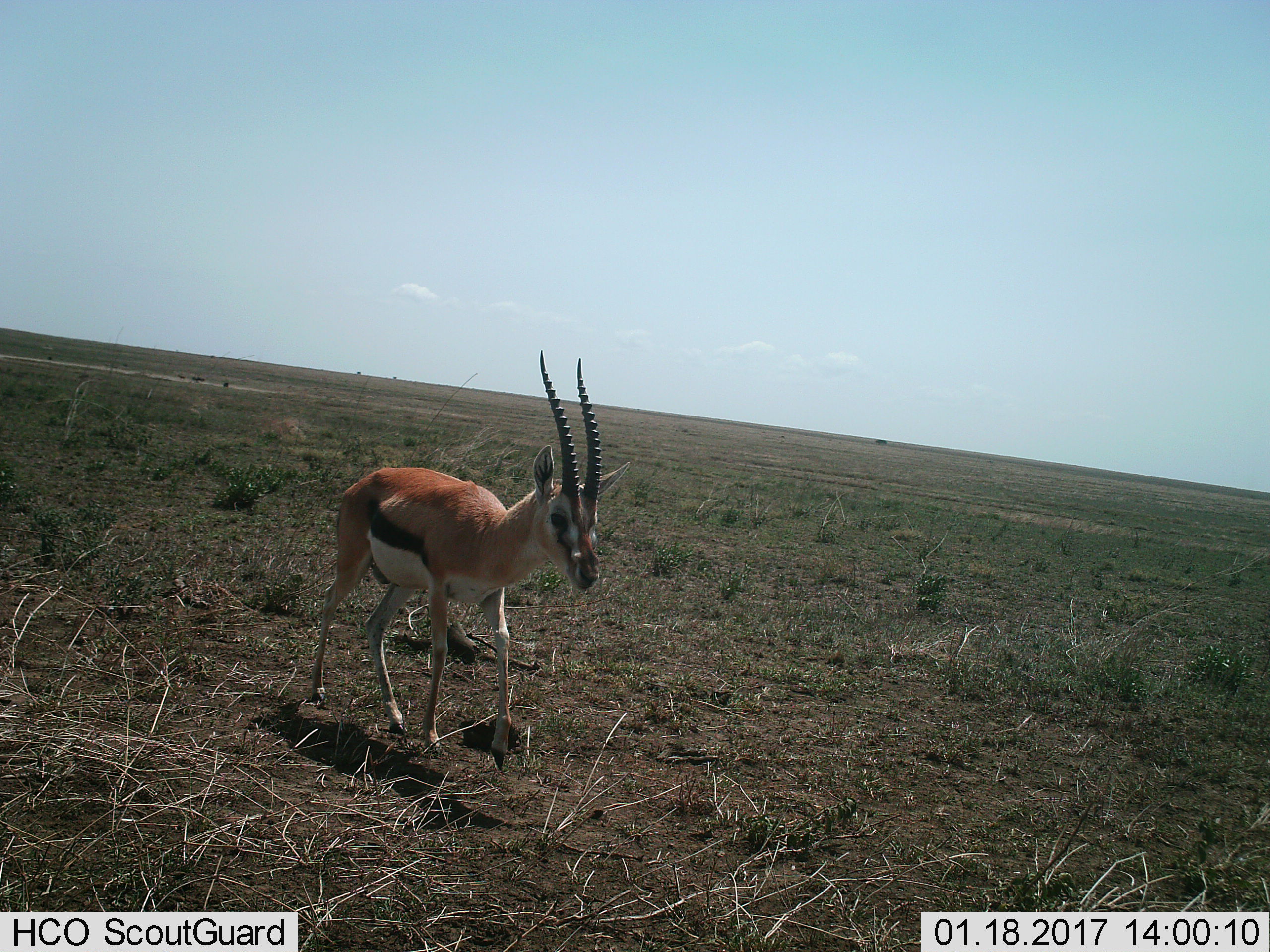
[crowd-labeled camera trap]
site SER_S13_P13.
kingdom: Animalia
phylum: Chordata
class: Mammalia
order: Artiodactyla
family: Bovidae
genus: Eudorcas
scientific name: Eudorcas thomsonii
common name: thomson's gazelle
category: gazellethomsons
Gazellethomsons (thomson's gazelle) (Eudorcas thomsonii), count 1. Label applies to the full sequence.